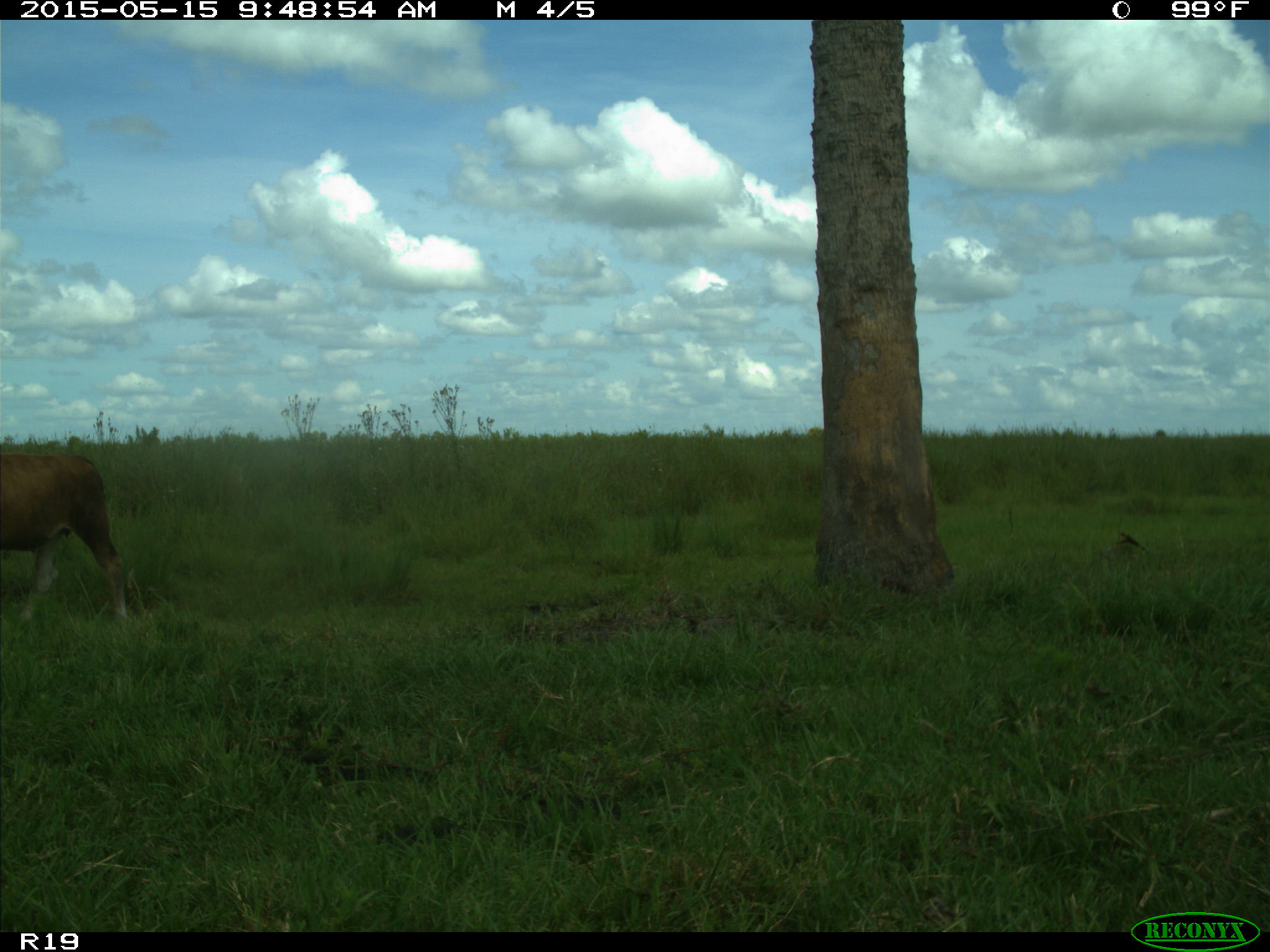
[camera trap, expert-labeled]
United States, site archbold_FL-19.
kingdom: Animalia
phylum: Chordata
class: Mammalia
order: Artiodactyla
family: Bovidae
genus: Bos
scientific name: Bos taurus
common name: domestic cow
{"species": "Bos taurus (domestic cow)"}